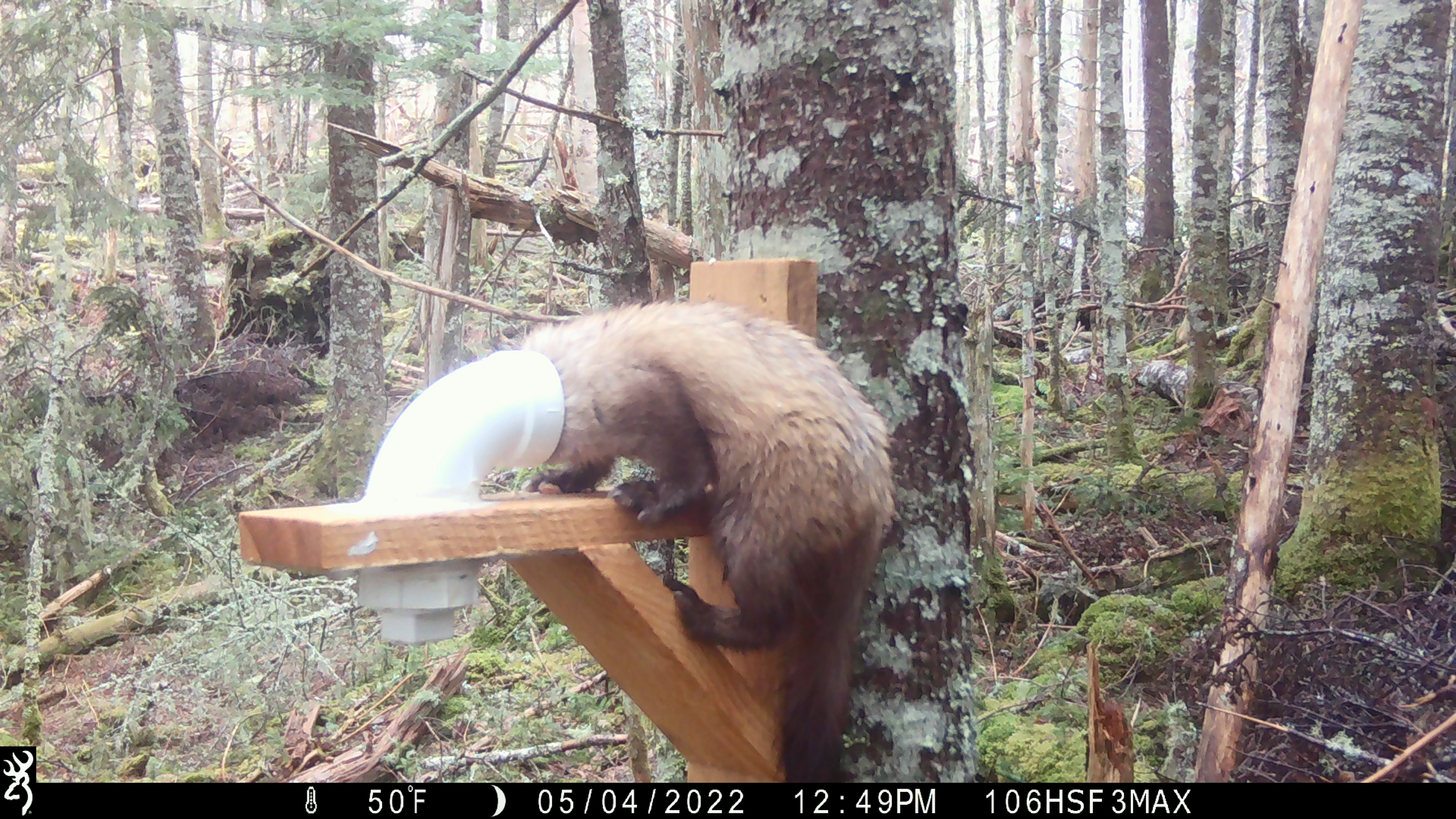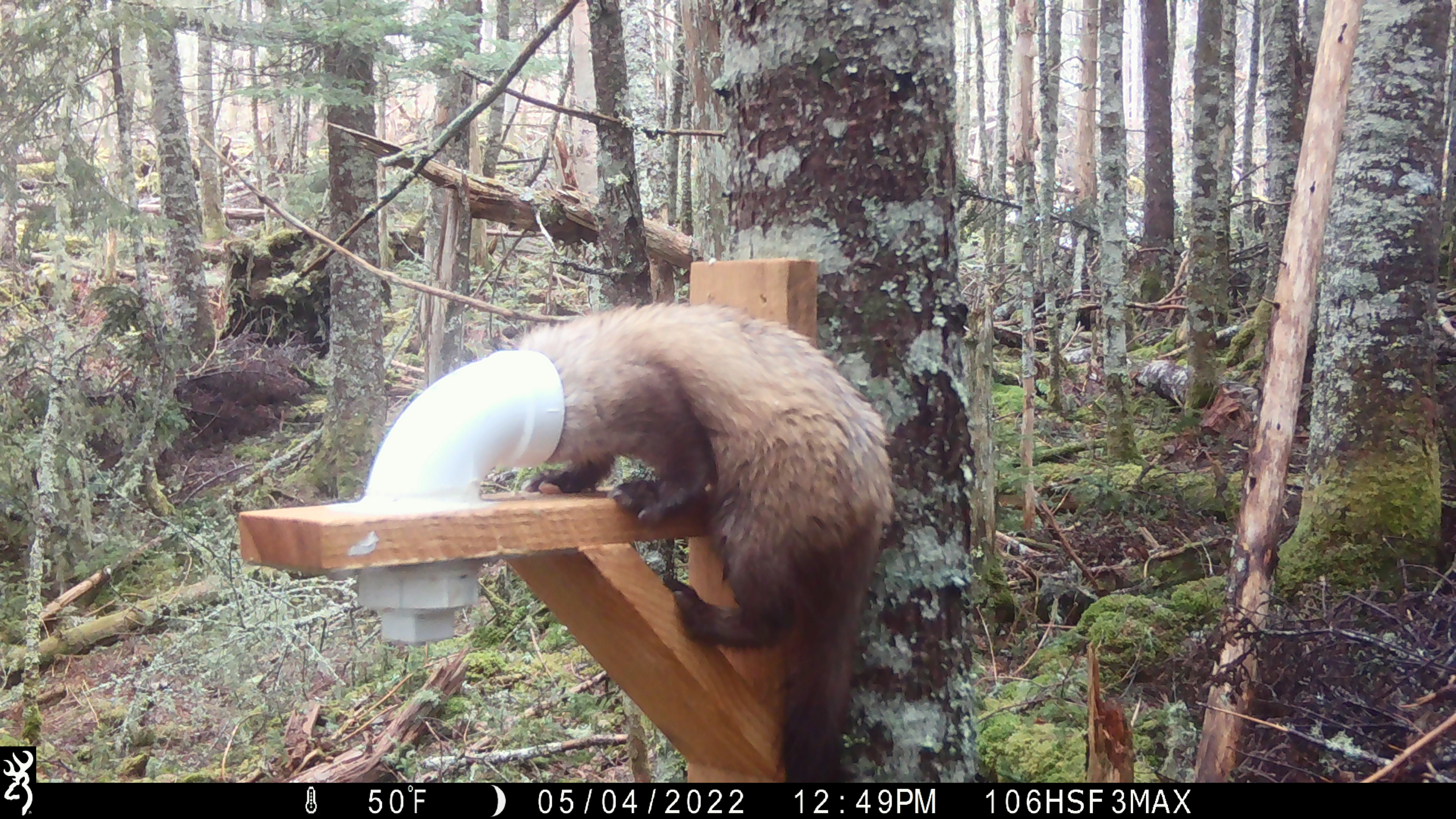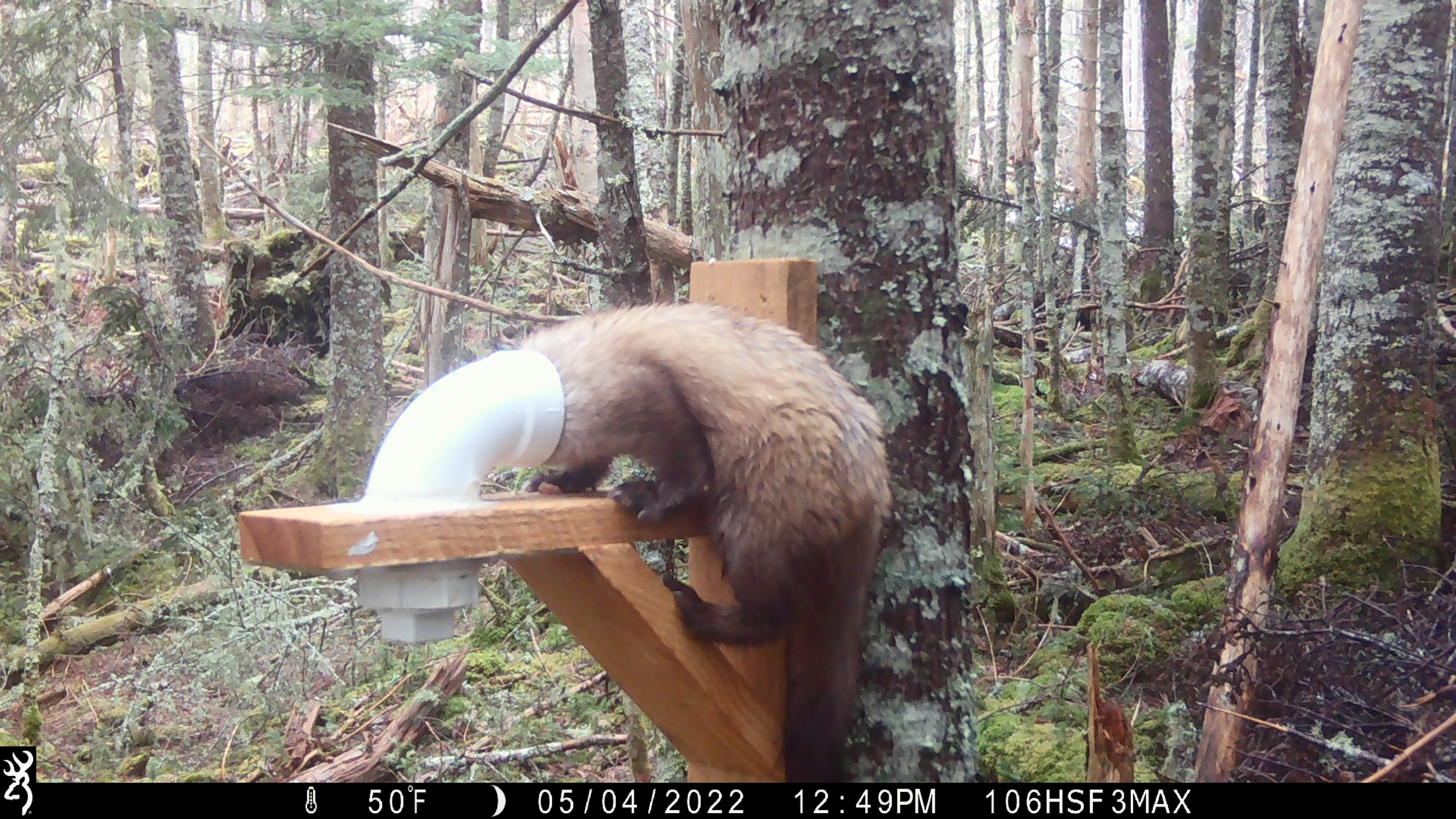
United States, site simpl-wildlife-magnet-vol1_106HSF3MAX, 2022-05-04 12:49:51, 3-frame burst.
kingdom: Animalia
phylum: Chordata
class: Mammalia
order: Carnivora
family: Mustelidae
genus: Martes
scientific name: Martes americana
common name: american marten